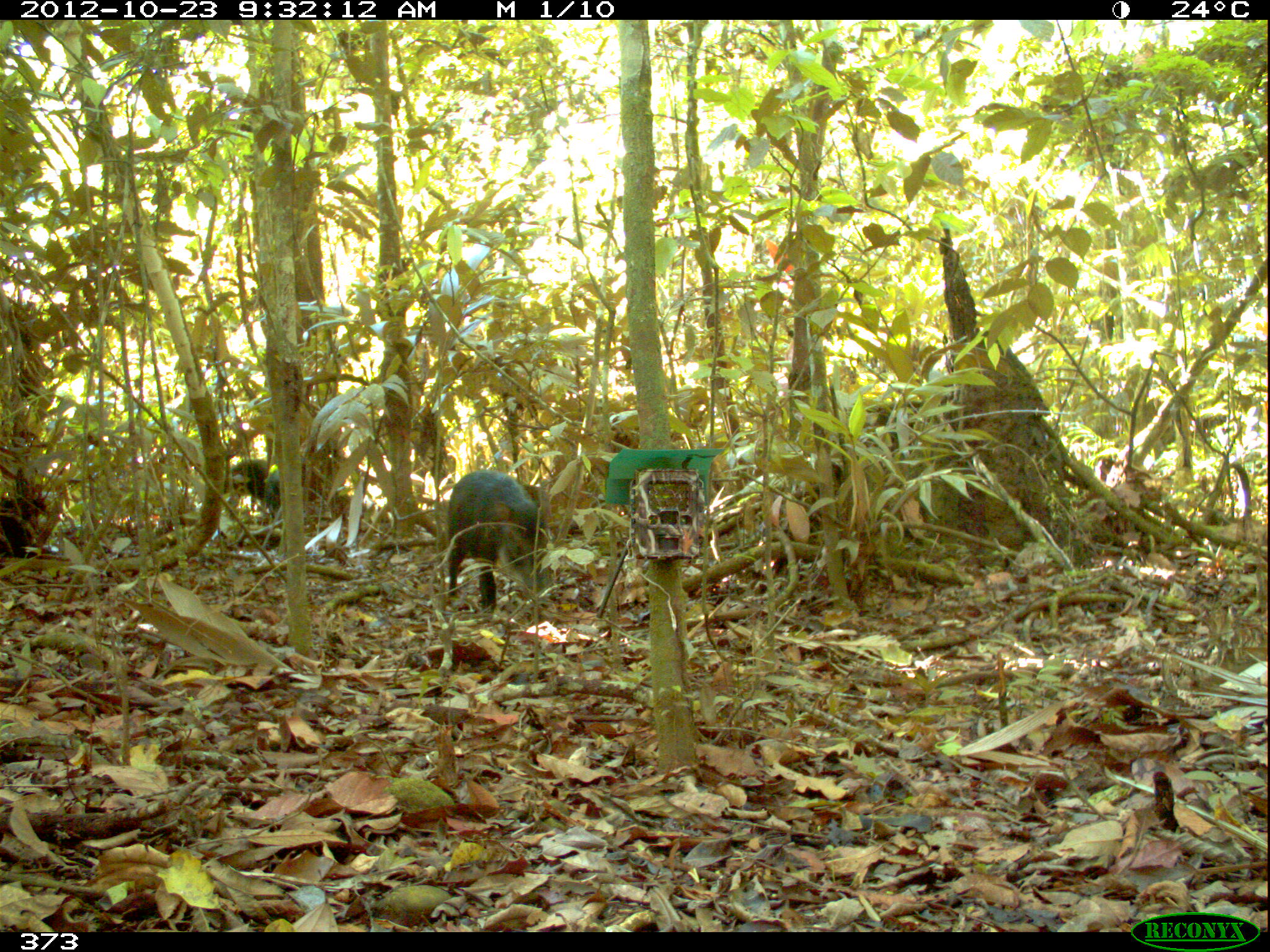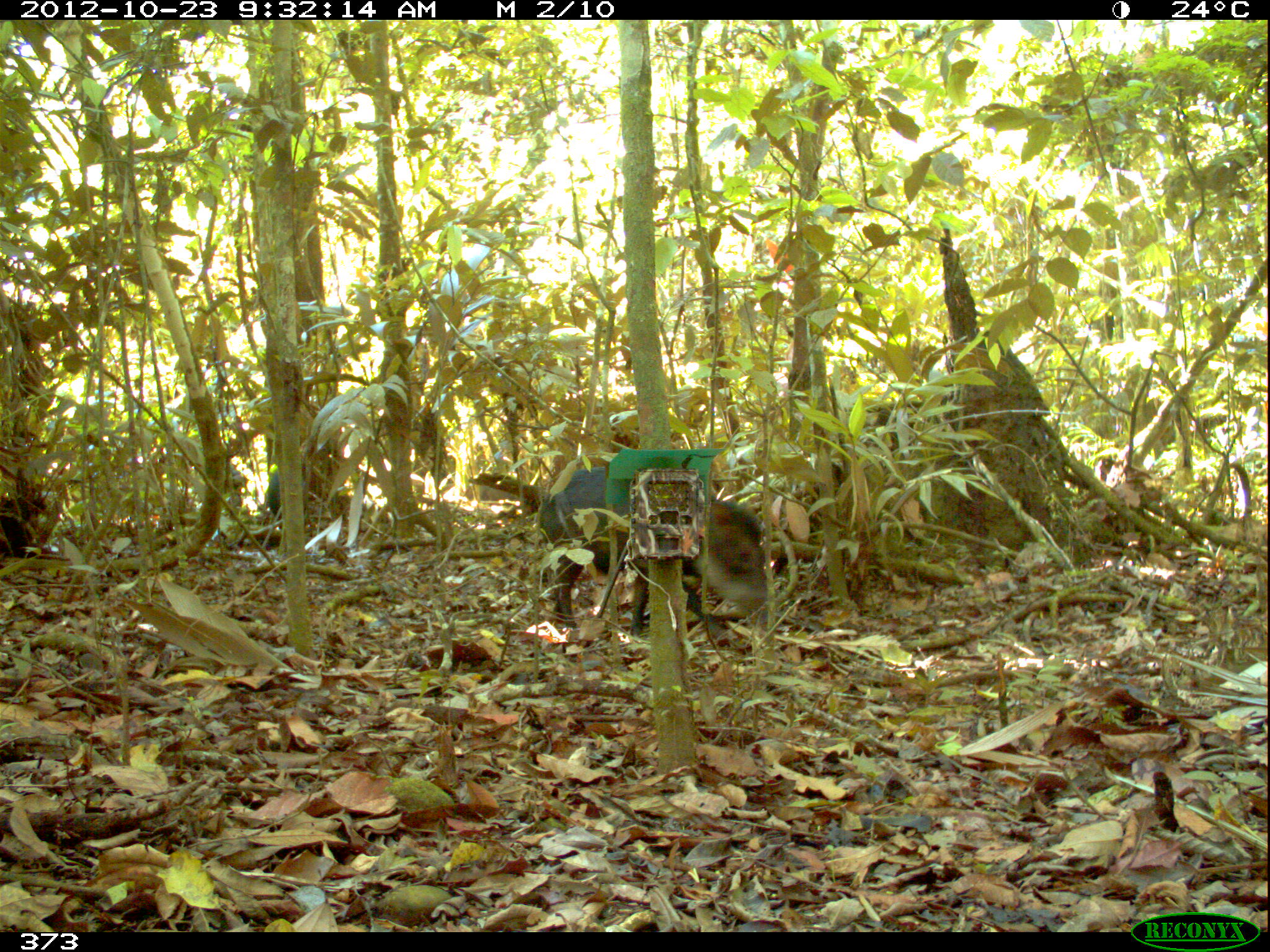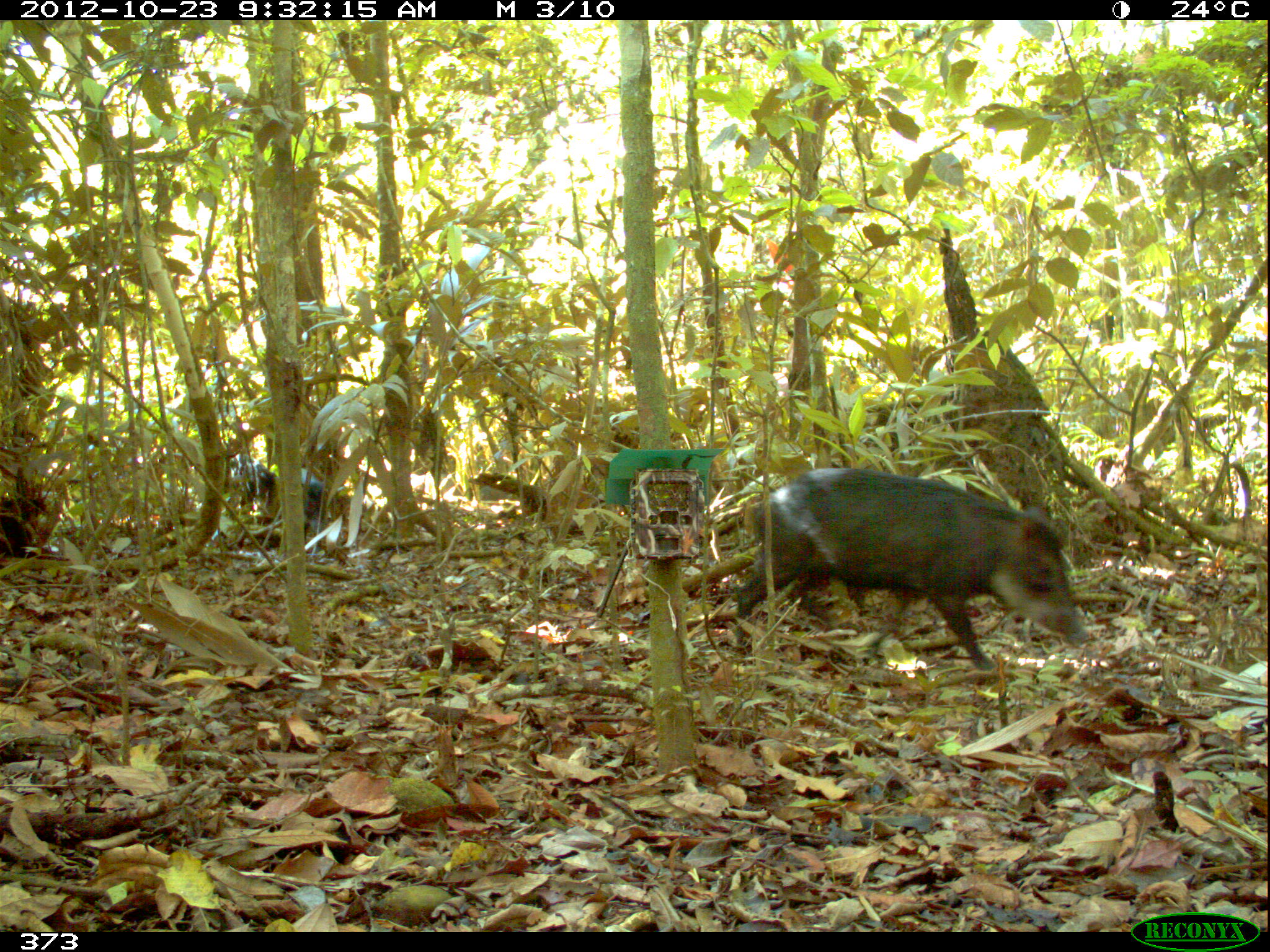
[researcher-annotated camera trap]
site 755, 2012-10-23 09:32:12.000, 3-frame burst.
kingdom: Animalia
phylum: Chordata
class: Mammalia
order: Artiodactyla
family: Tayassuidae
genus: Tayassu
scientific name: Tayassu pecari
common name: white-lipped peccary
Tayassu pecari (white-lipped peccary).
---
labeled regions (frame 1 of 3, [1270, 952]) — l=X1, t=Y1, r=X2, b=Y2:
tayassu pecari: l=448, t=469, r=549, b=614; l=231, t=459, r=269, b=500; l=266, t=470, r=281, b=518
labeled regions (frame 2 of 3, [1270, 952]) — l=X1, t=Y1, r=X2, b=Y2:
tayassu pecari: l=536, t=464, r=769, b=637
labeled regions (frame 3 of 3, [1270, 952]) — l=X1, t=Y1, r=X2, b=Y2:
tayassu pecari: l=728, t=466, r=1088, b=680